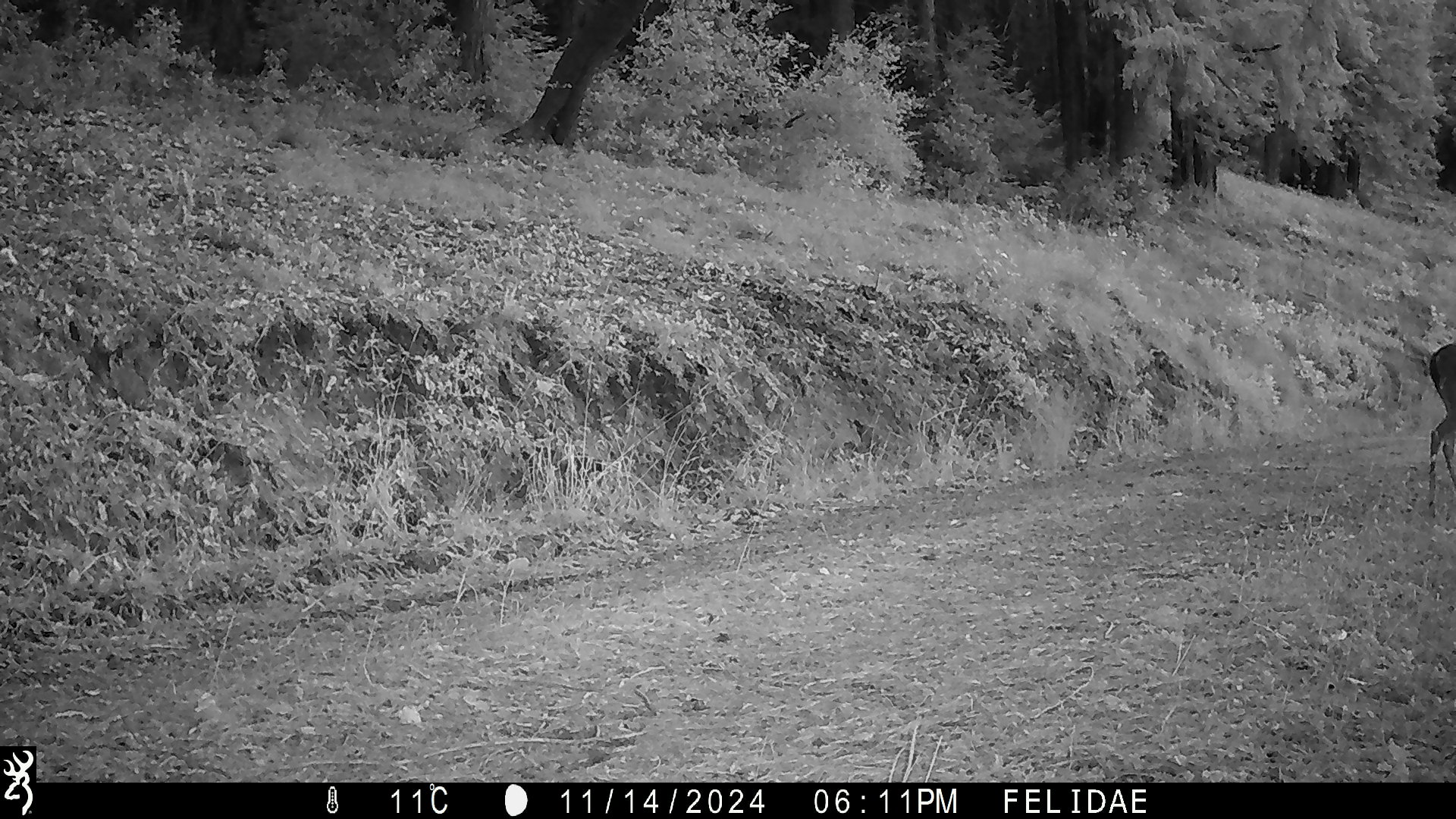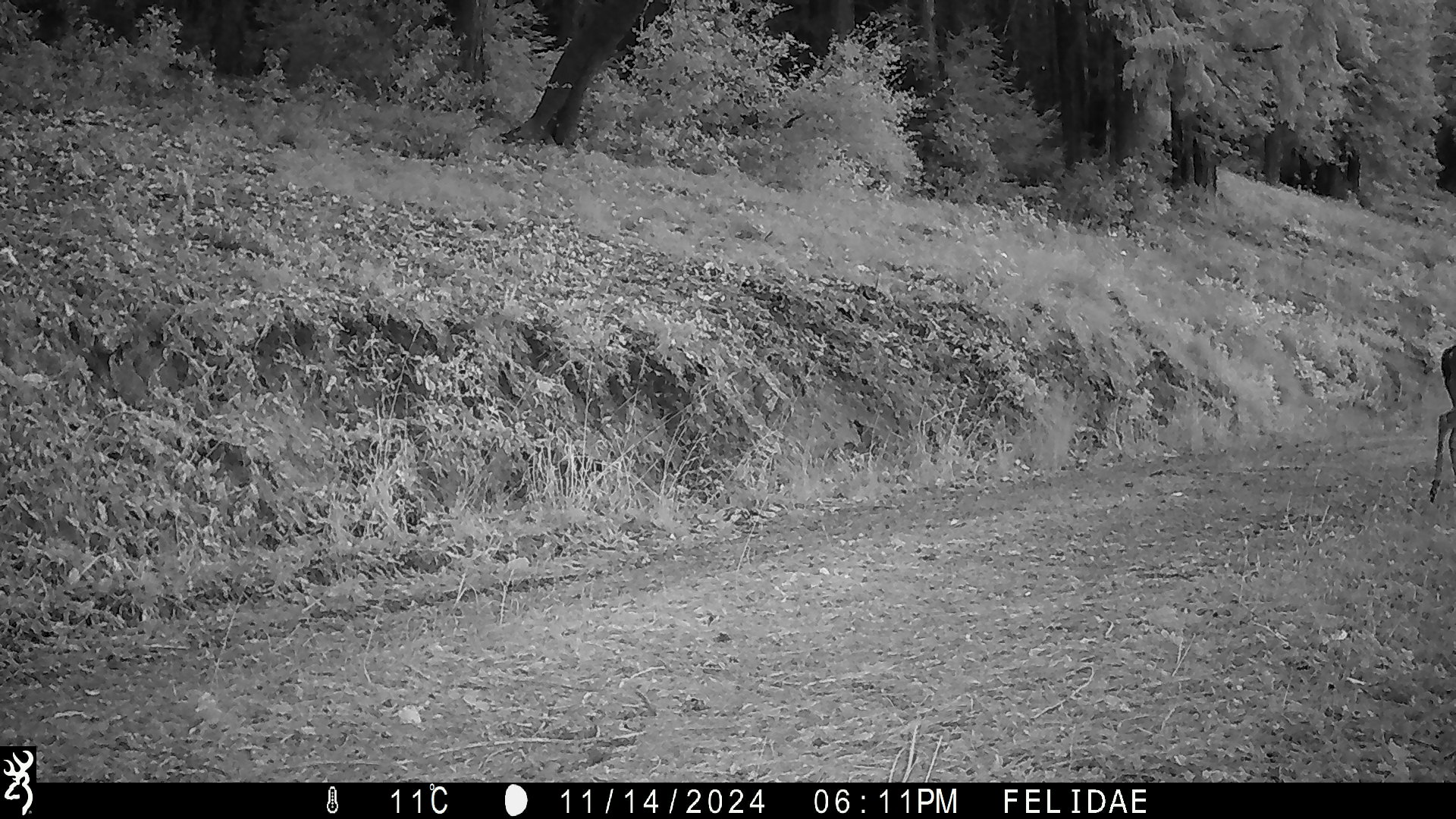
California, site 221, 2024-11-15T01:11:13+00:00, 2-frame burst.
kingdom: Animalia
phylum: Chordata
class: Mammalia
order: Artiodactyla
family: Cervidae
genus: Odocoileus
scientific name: Odocoileus hemionus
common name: mule deer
Mule deer (Odocoileus hemionus).